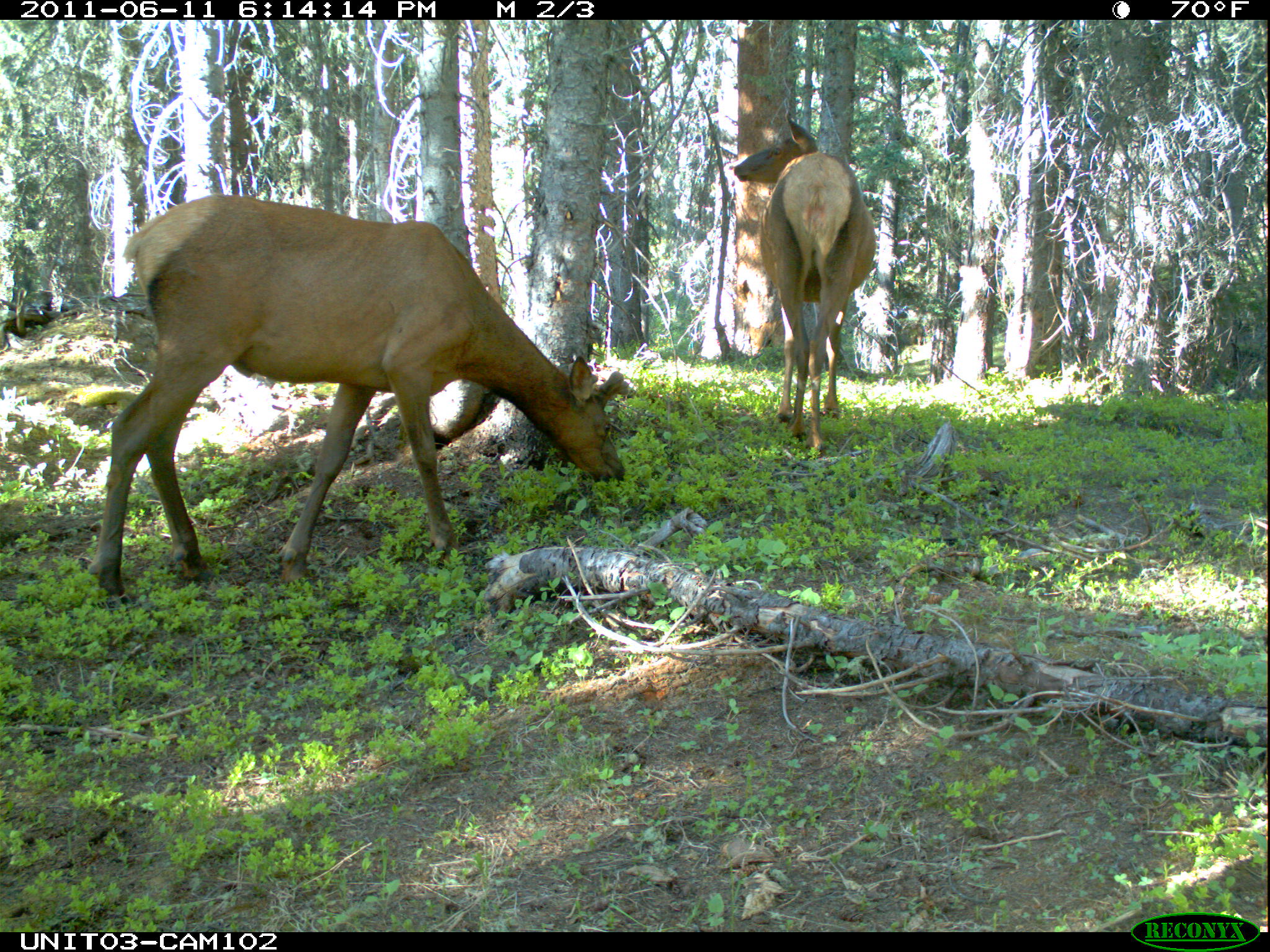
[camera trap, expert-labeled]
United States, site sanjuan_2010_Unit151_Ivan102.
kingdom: Animalia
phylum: Chordata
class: Mammalia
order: Artiodactyla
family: Cervidae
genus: Cervus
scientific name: Cervus elaphus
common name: red deer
Cervus elaphus (red deer).